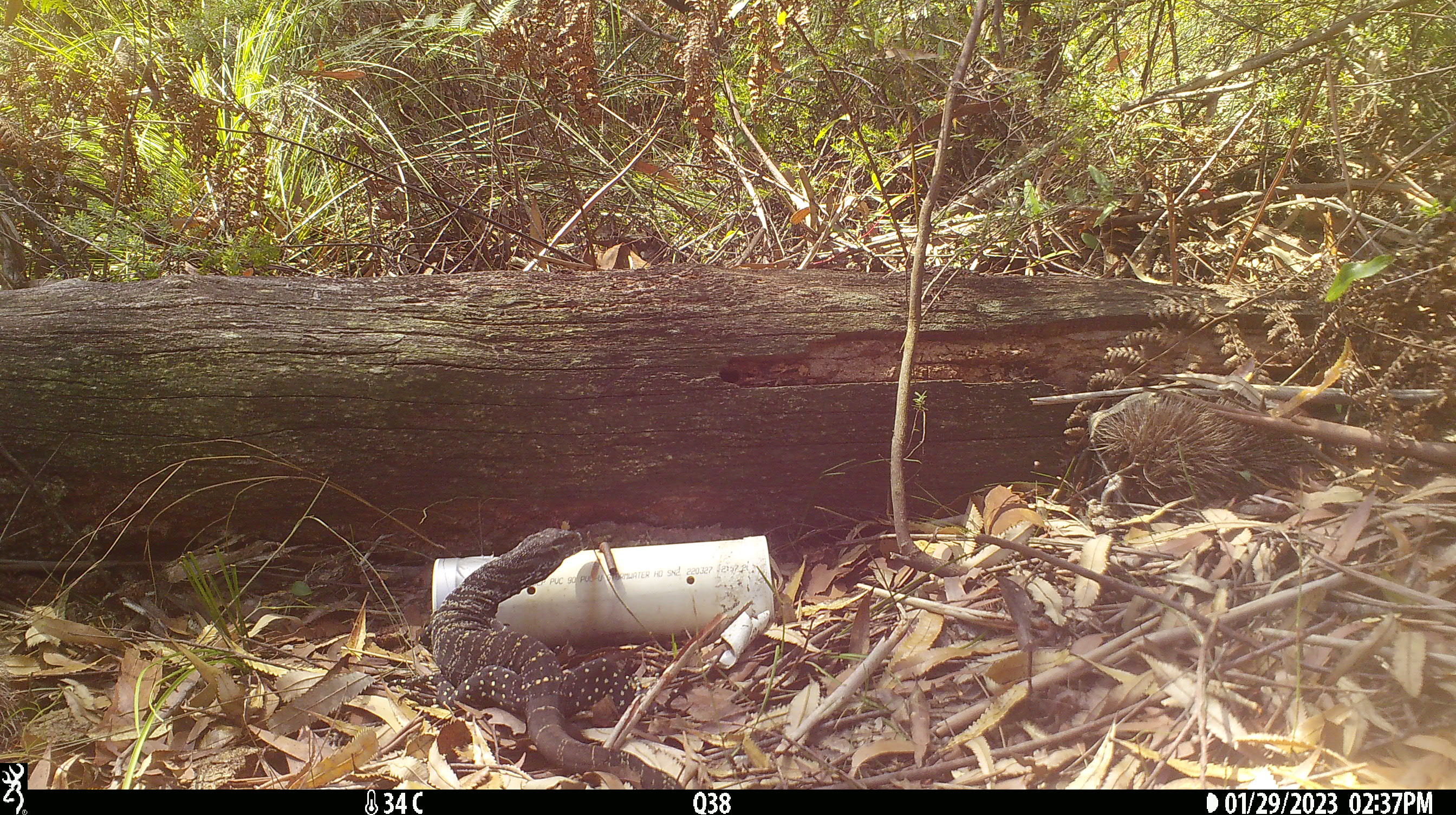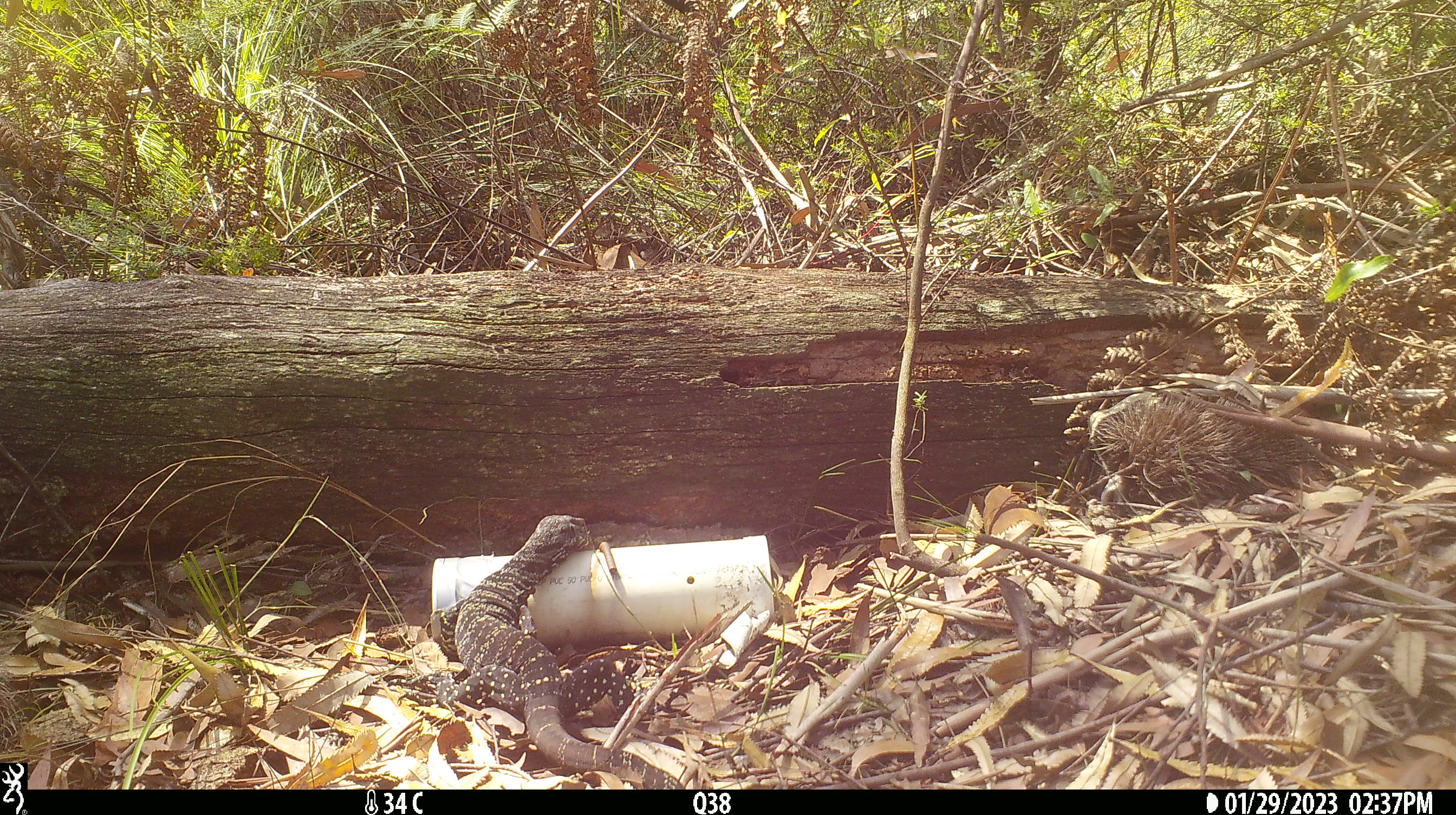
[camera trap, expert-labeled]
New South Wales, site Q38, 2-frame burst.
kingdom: Animalia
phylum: Chordata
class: Reptilia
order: Squamata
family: Varanidae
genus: Varanus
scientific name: Varanus varius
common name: lace monitor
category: goanna